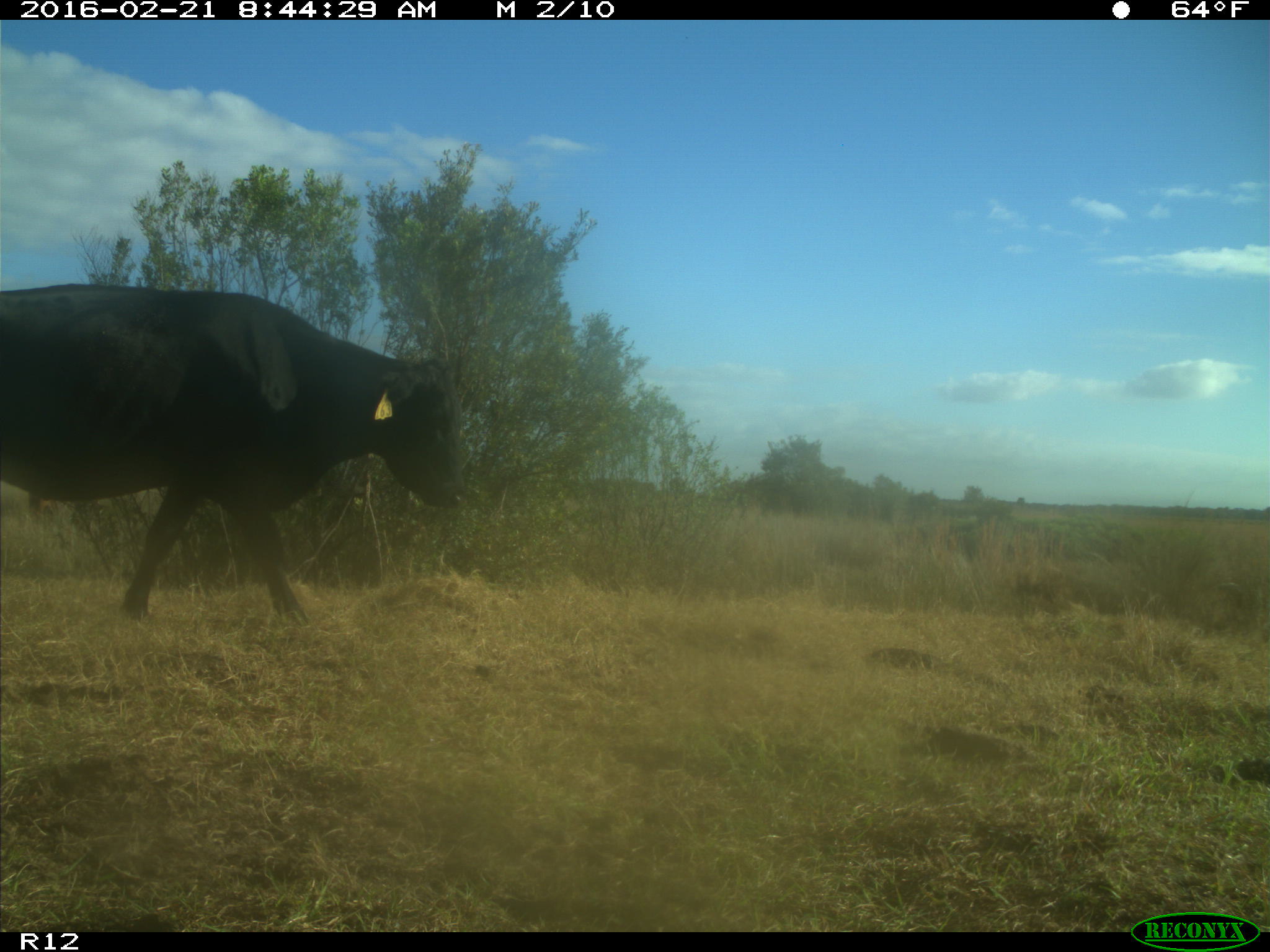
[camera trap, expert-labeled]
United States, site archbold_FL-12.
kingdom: Animalia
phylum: Chordata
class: Mammalia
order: Artiodactyla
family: Bovidae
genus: Bos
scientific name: Bos taurus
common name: domestic cow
Bos taurus (domestic cow).